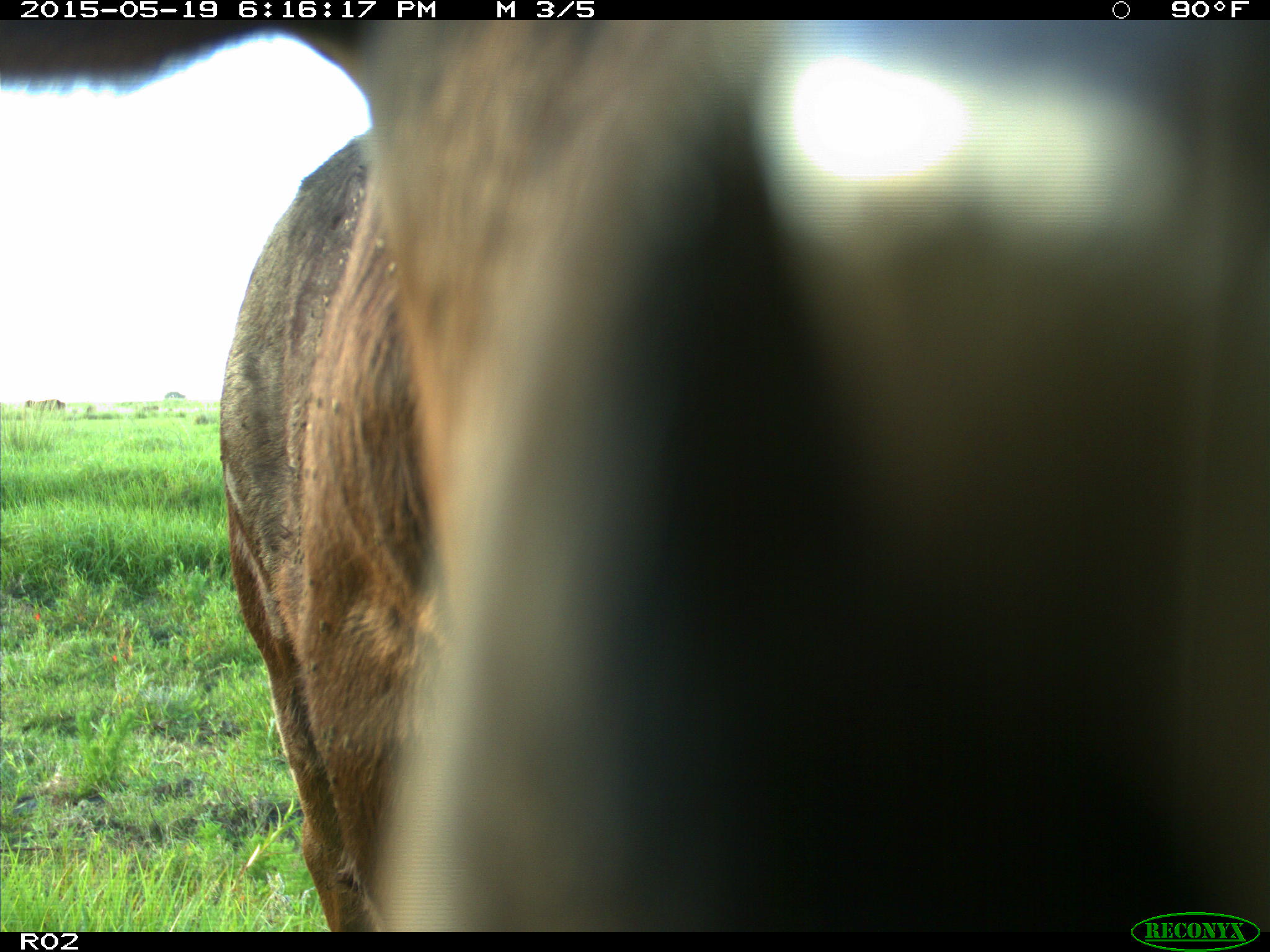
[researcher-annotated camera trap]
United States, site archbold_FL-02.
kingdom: Animalia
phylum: Chordata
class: Mammalia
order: Artiodactyla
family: Bovidae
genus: Bos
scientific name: Bos taurus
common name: domestic cow